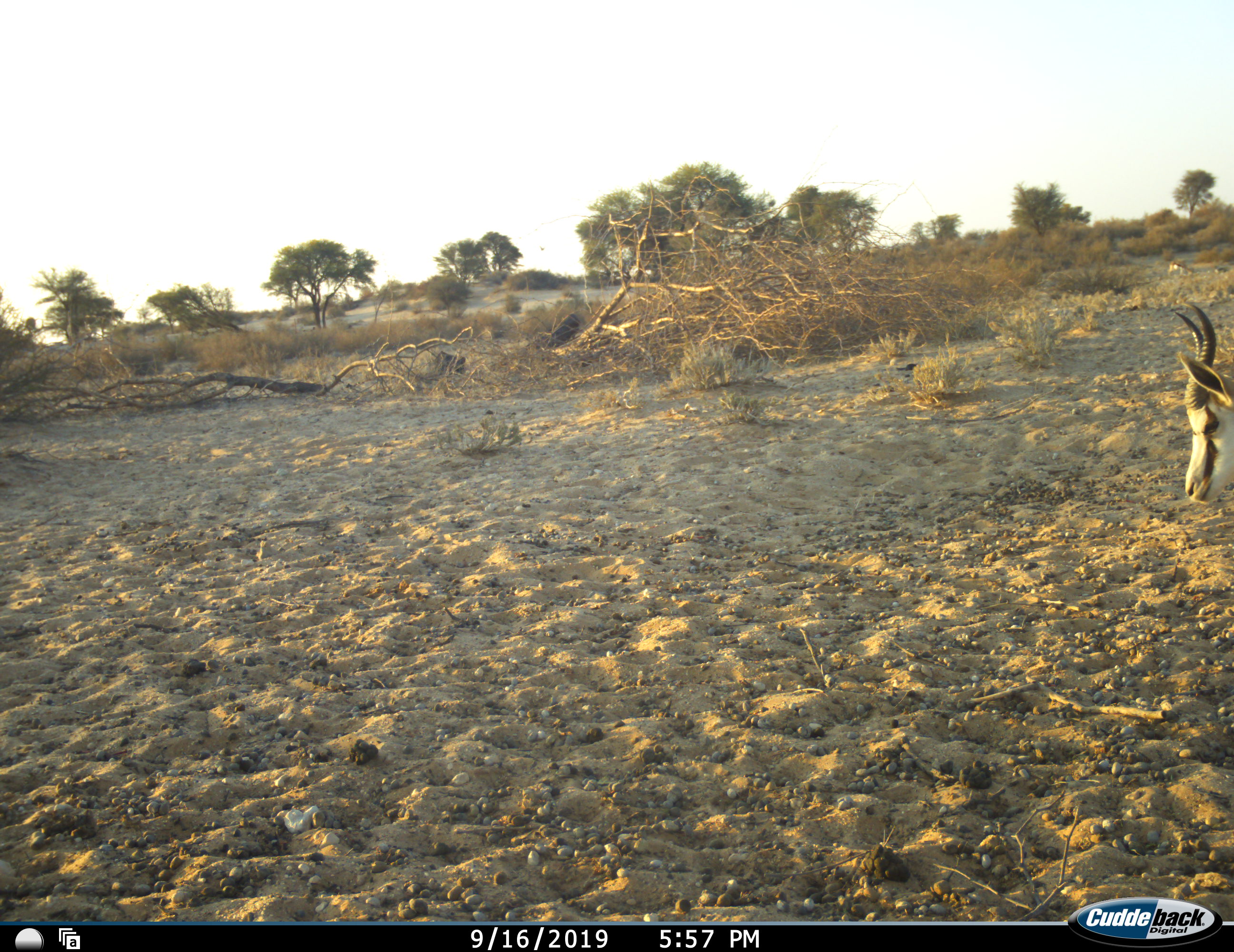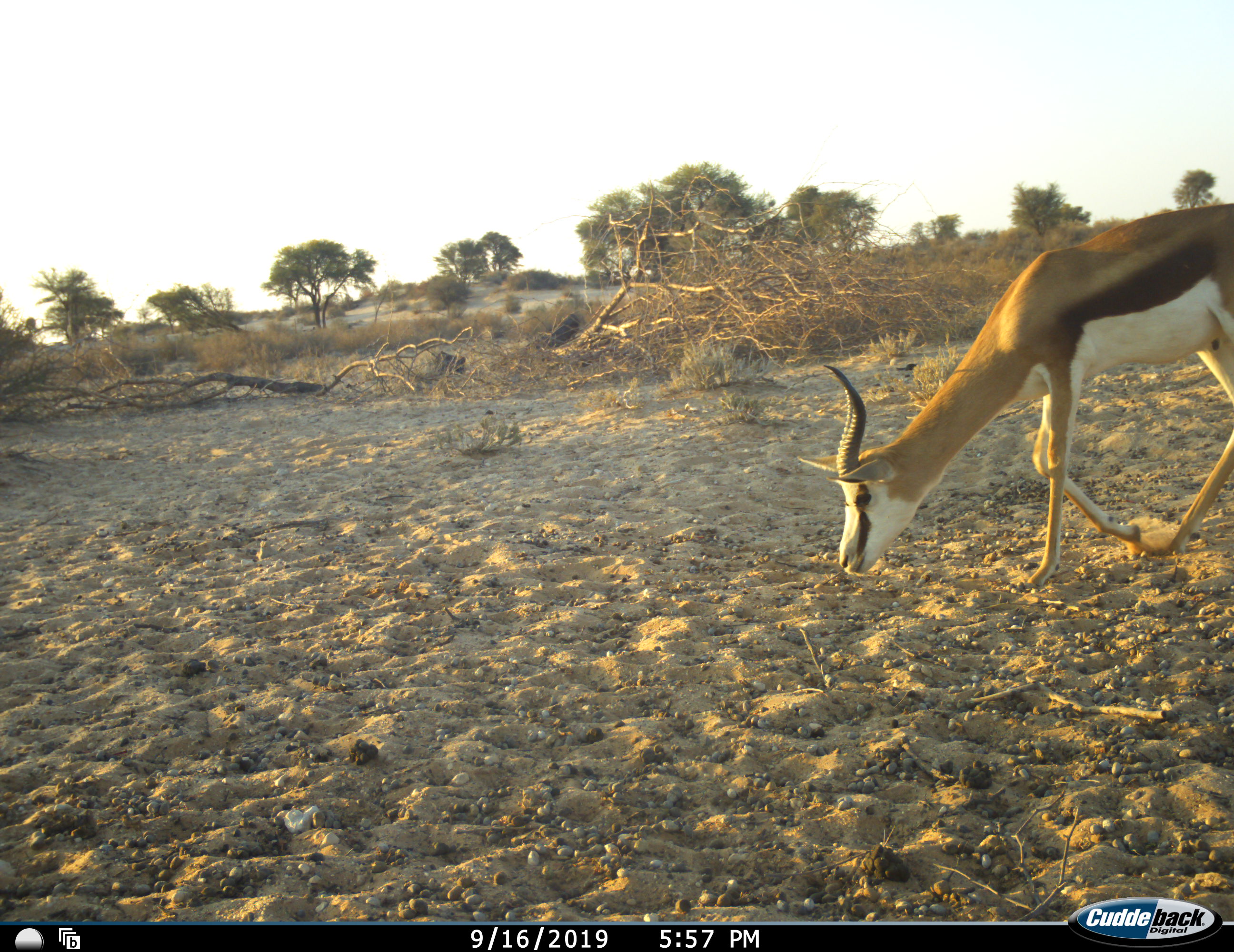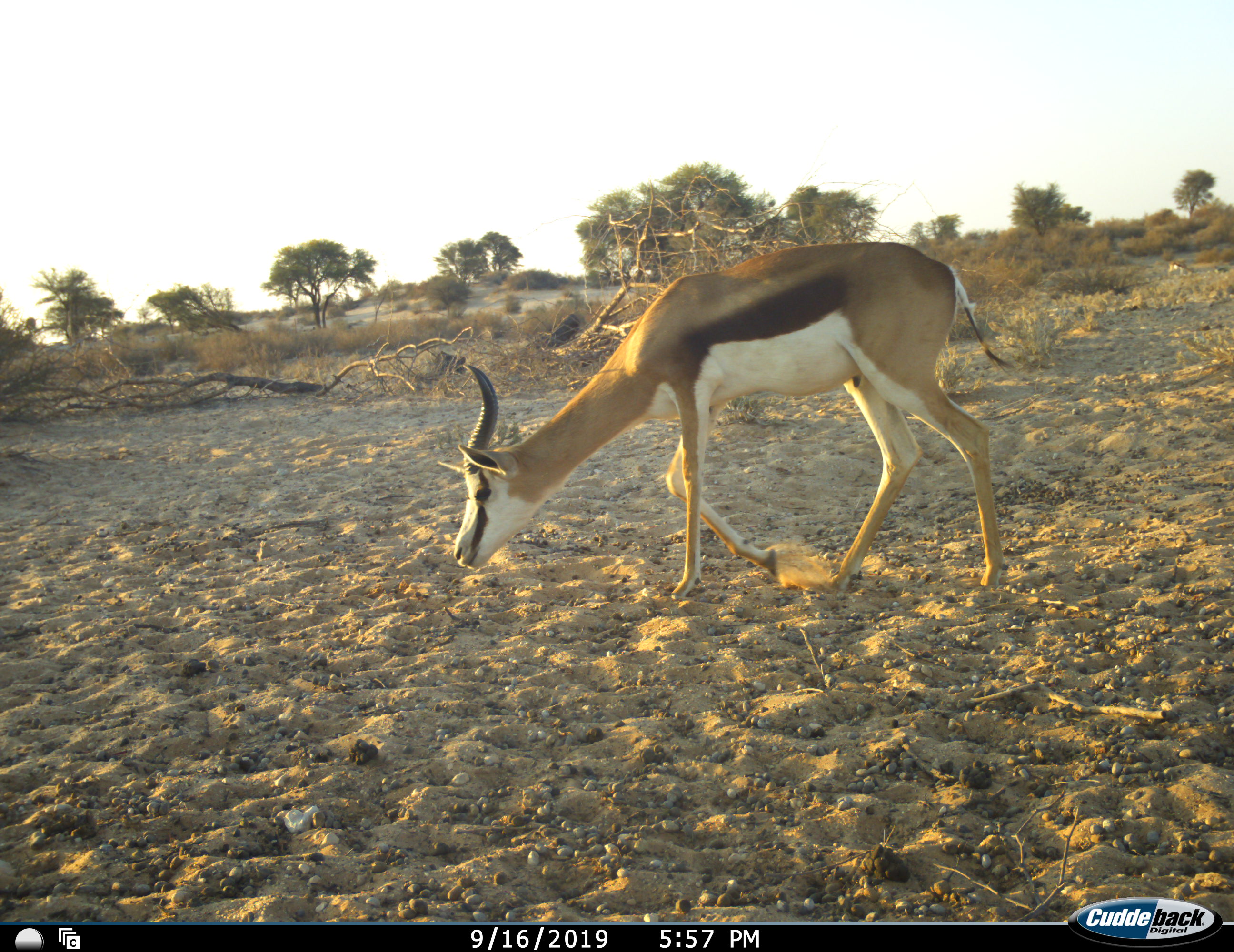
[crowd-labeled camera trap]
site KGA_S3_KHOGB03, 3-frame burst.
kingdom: Animalia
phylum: Chordata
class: Mammalia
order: Artiodactyla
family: Bovidae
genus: Antidorcas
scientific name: Antidorcas marsupialis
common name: springbok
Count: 1.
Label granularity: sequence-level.